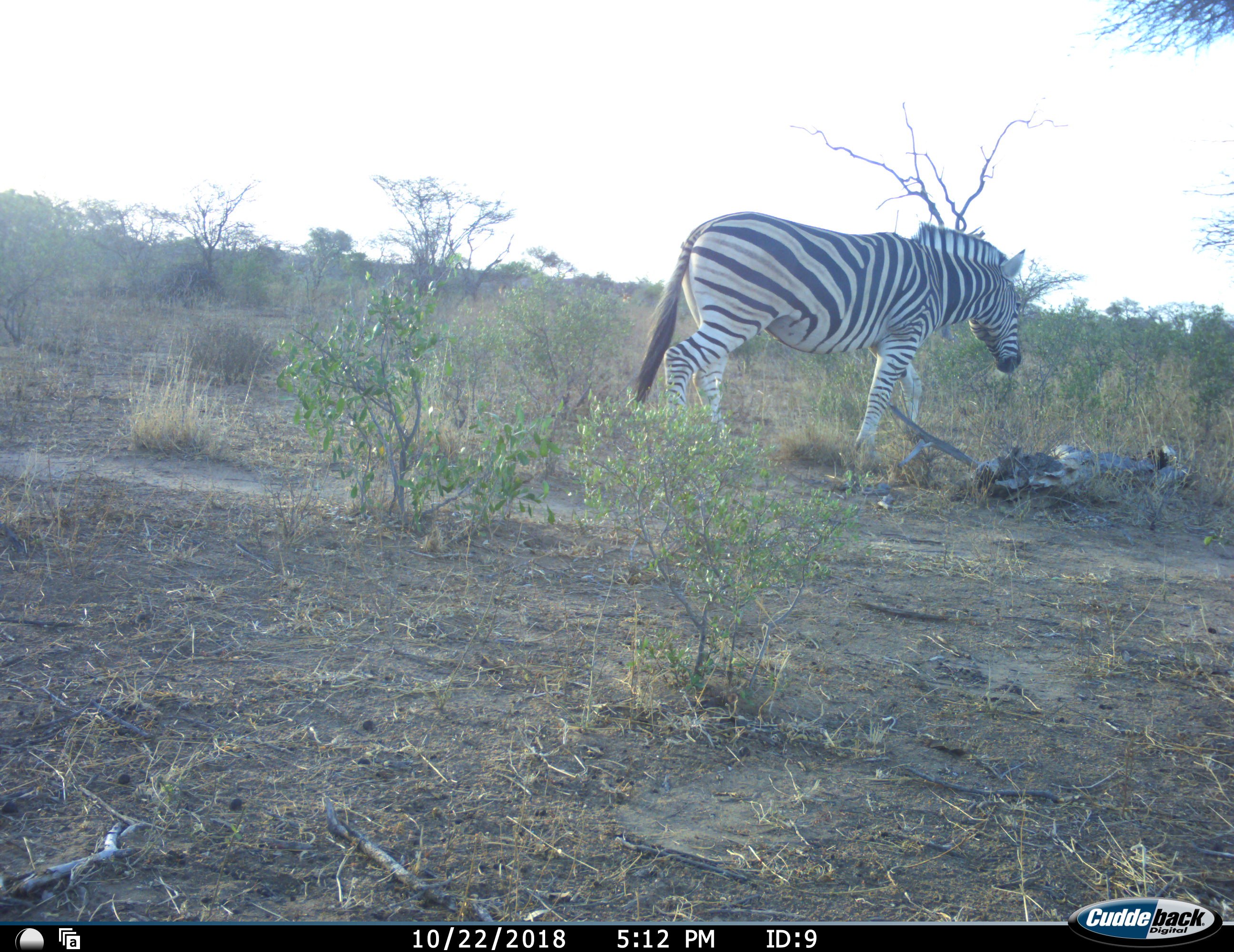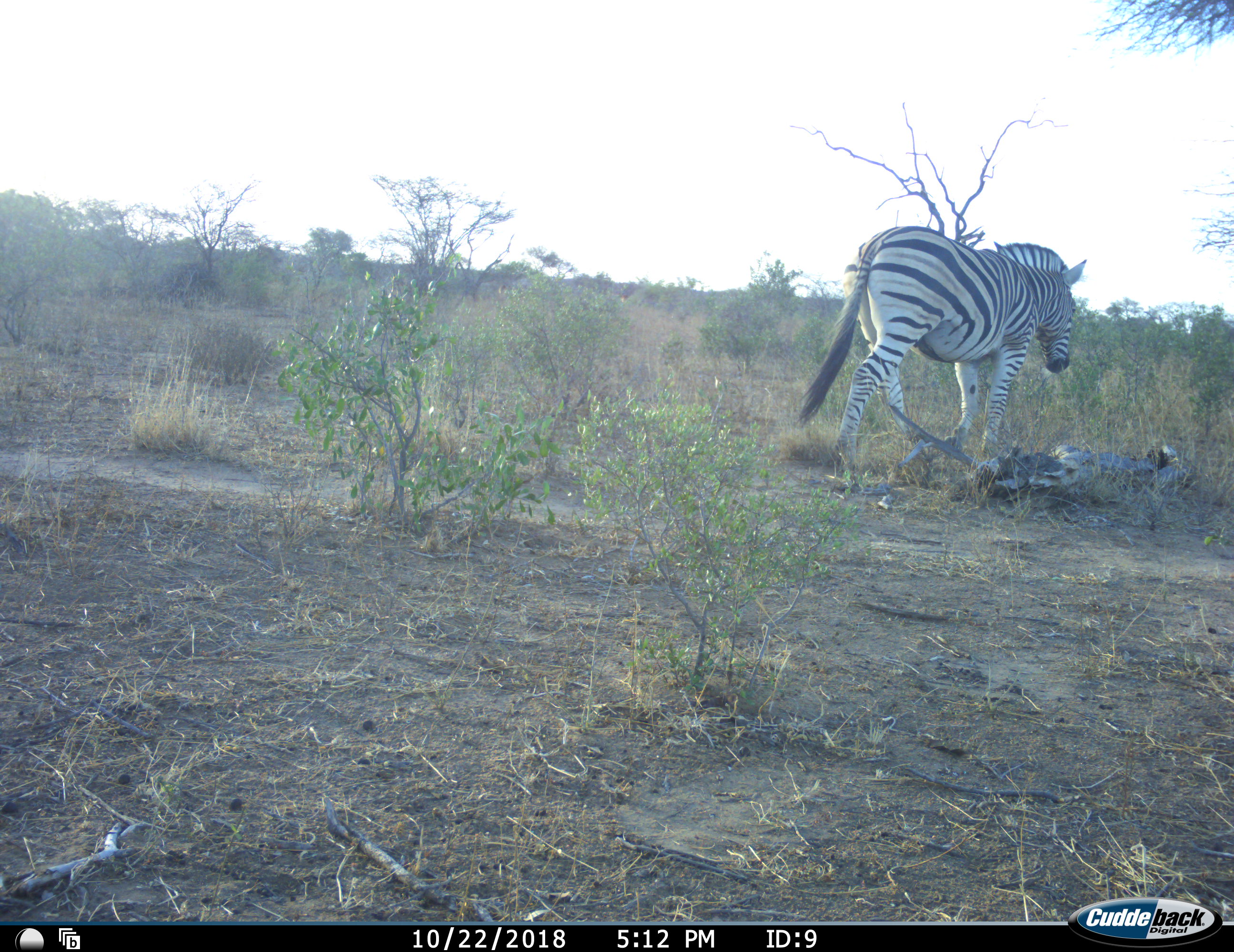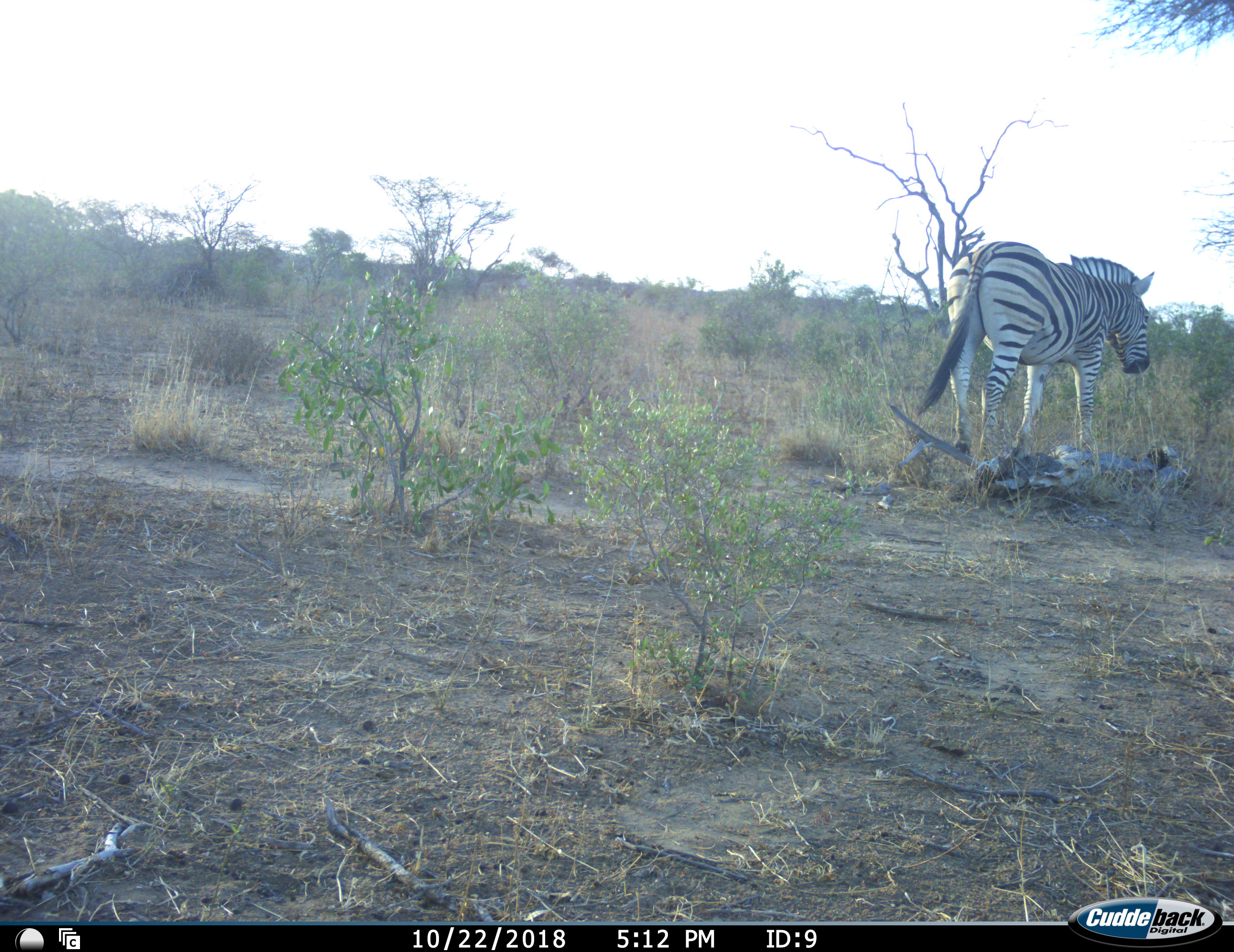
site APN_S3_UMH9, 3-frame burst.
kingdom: Animalia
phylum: Chordata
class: Mammalia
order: Perissodactyla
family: Equidae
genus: Equus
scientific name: Equus quagga burchellii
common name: burchell's zebra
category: zebraburchells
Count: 1.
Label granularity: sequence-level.